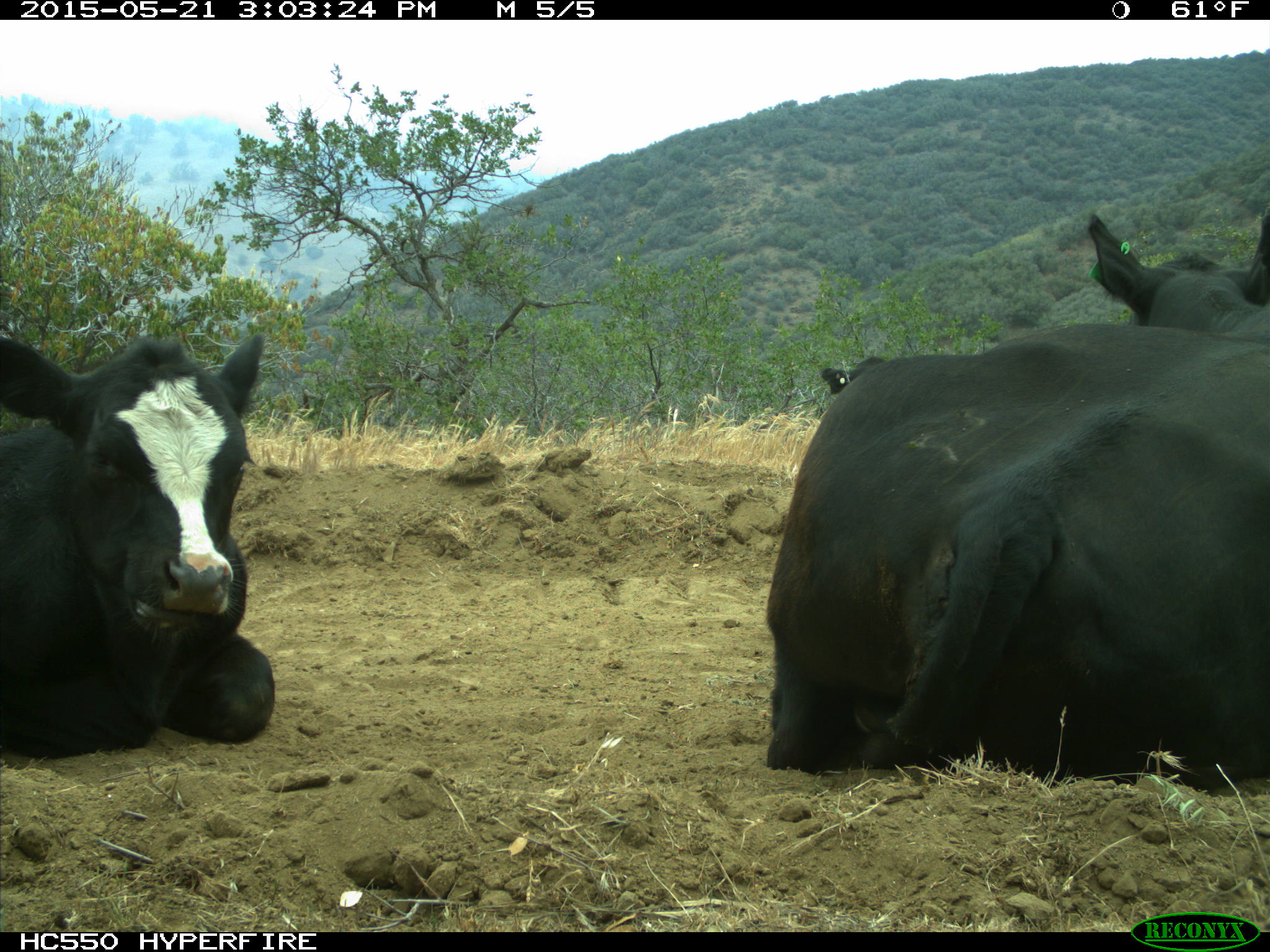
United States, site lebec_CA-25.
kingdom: Animalia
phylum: Chordata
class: Mammalia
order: Artiodactyla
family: Bovidae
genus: Bos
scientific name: Bos taurus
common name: domestic cow